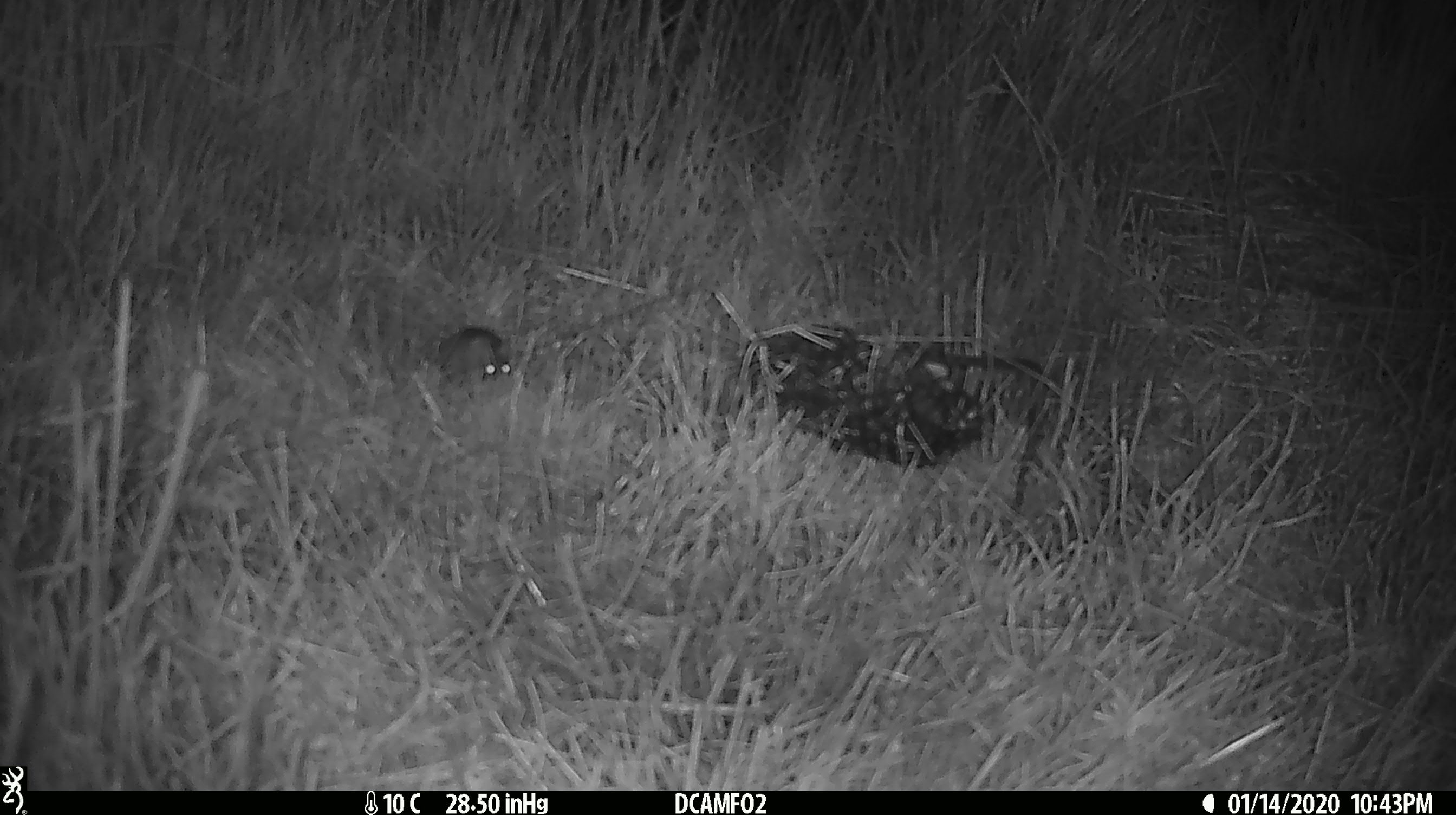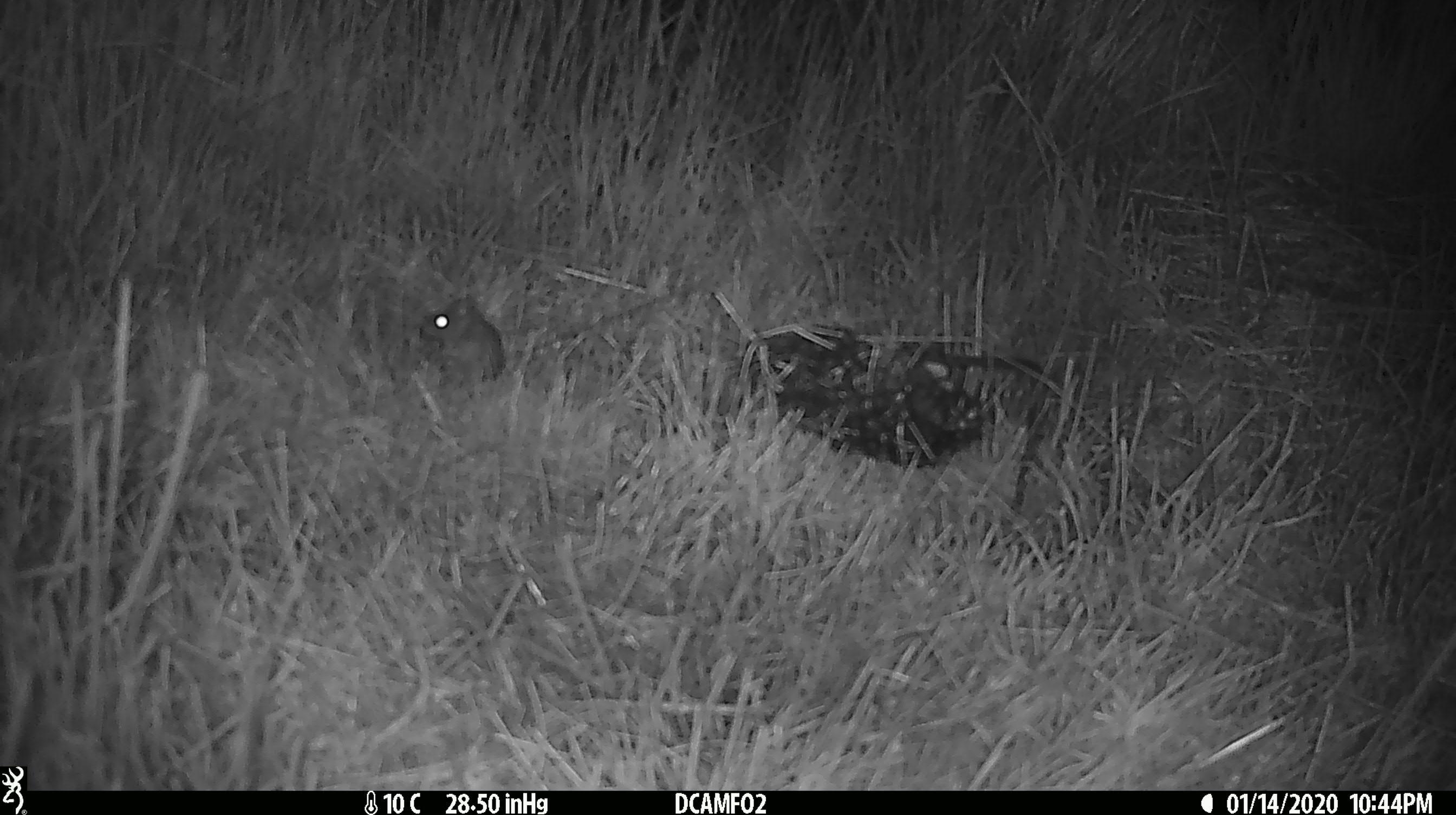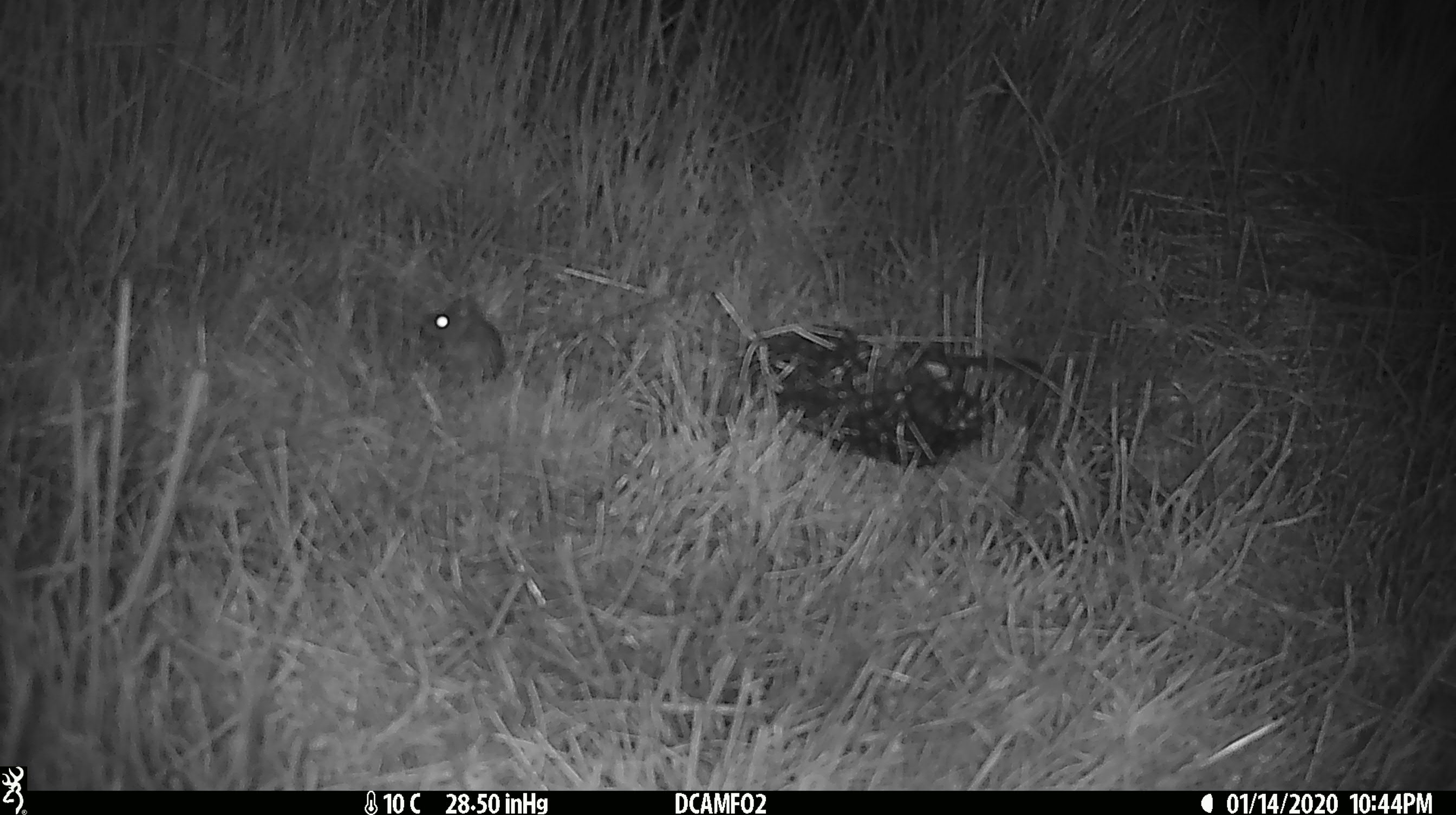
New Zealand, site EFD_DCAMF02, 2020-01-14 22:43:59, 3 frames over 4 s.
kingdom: Animalia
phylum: Chordata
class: Mammalia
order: Rodentia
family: Muridae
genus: Mus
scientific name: Mus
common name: mouse